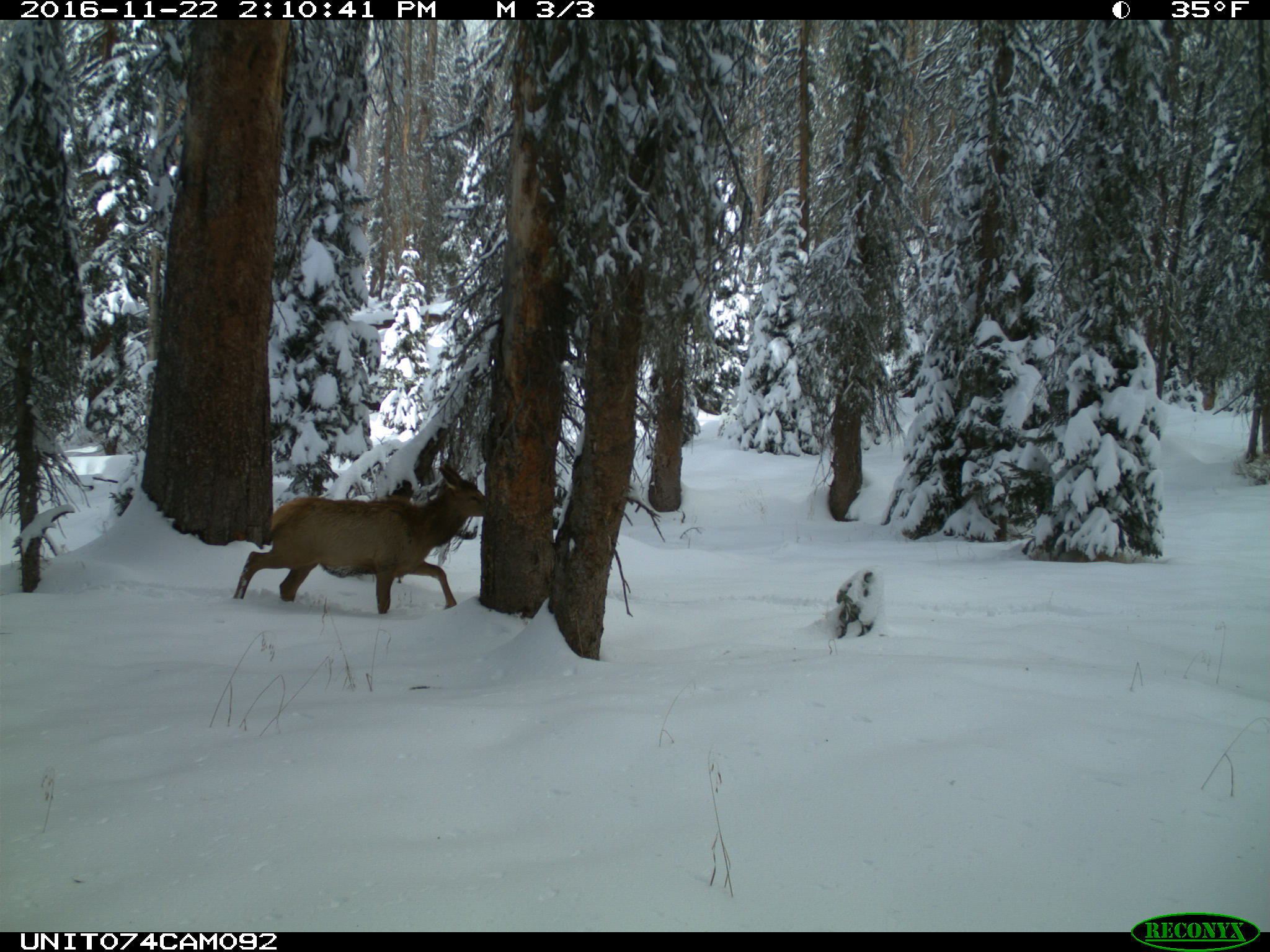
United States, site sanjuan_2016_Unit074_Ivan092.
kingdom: Animalia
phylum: Chordata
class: Mammalia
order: Artiodactyla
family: Cervidae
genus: Cervus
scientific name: Cervus elaphus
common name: red deer